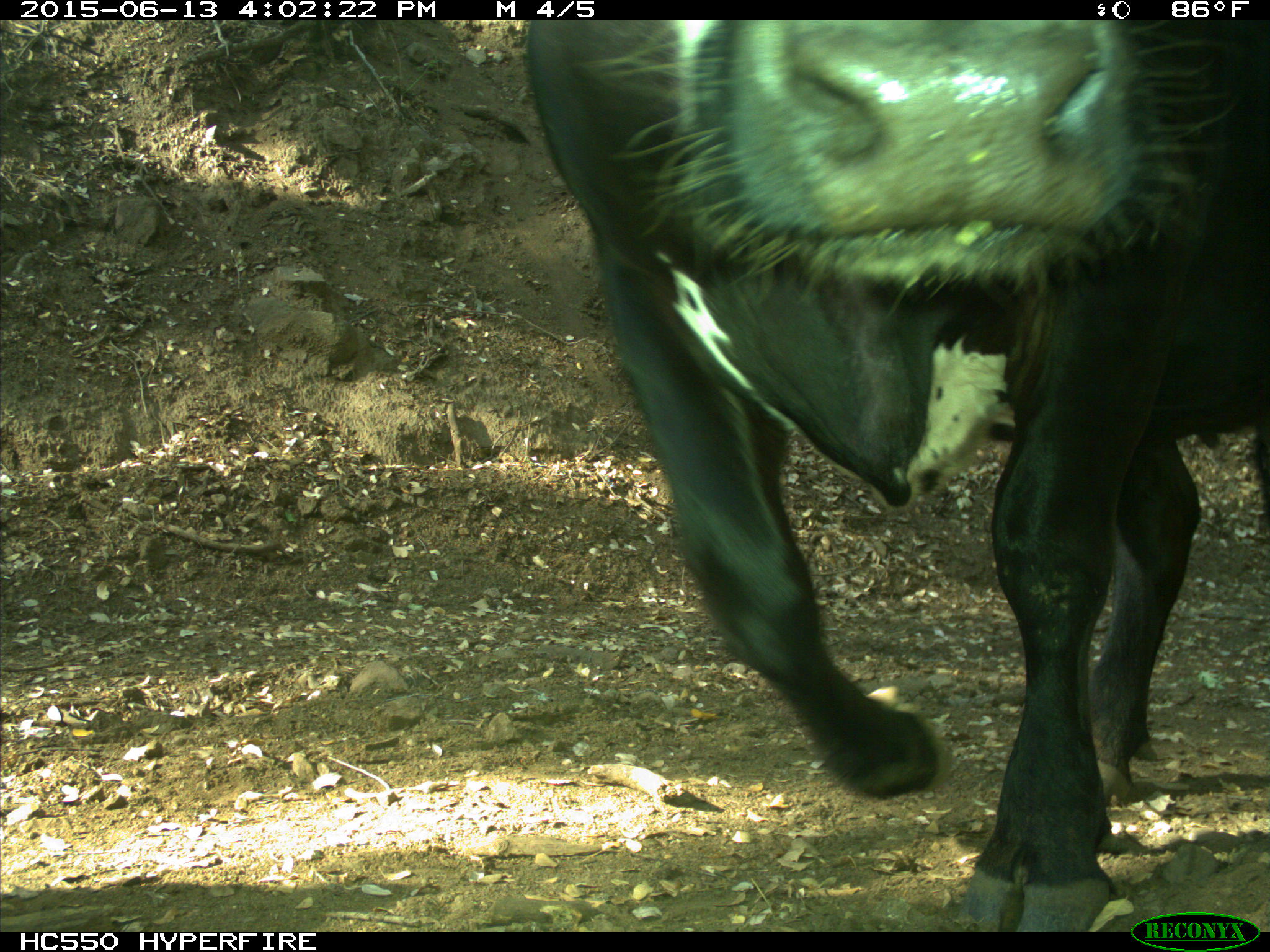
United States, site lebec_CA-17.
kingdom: Animalia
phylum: Chordata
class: Mammalia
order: Artiodactyla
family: Bovidae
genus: Bos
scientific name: Bos taurus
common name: domestic cow